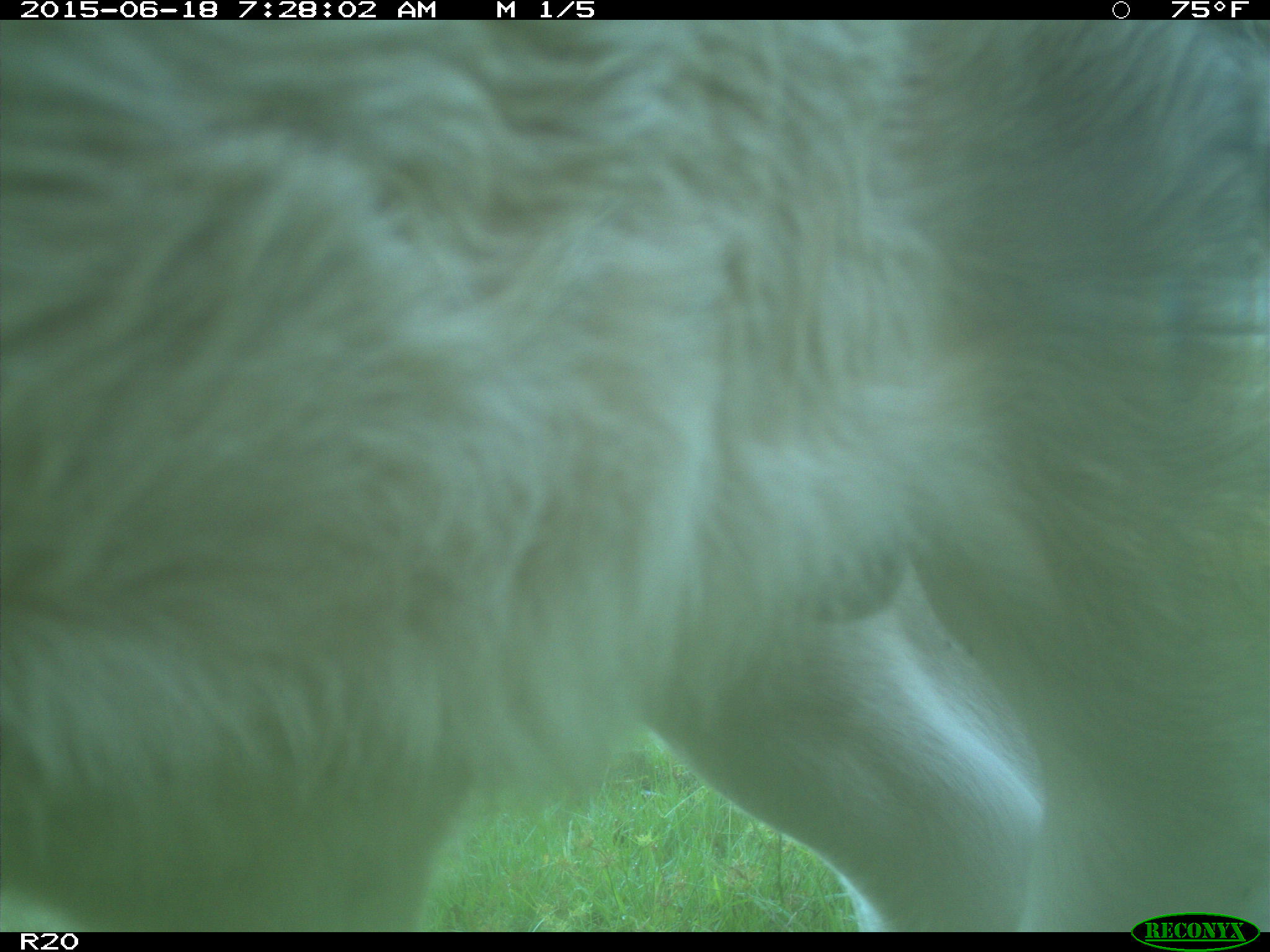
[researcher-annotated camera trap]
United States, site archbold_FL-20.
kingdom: Animalia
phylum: Chordata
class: Mammalia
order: Artiodactyla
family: Bovidae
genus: Bos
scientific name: Bos taurus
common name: domestic cow